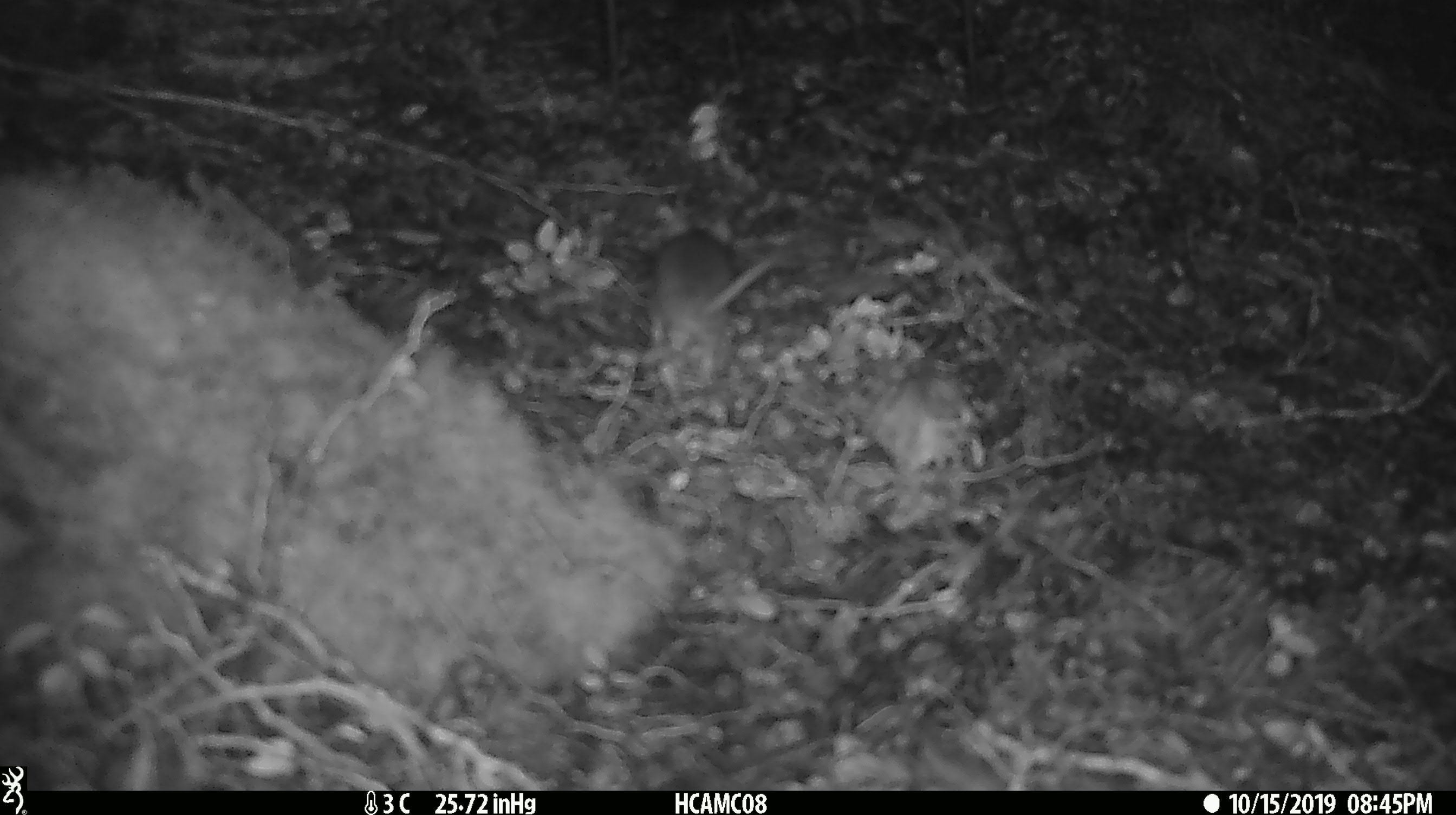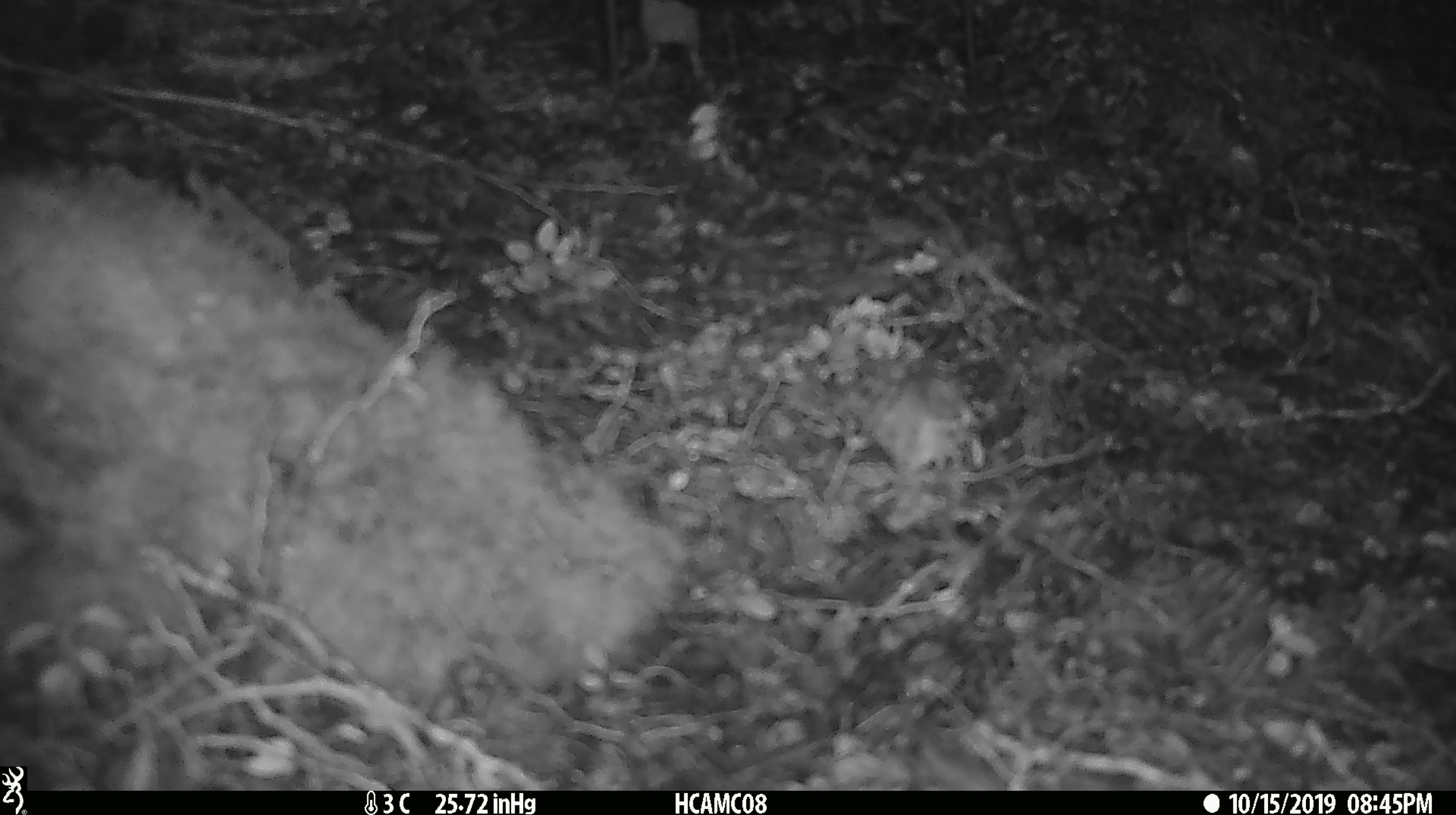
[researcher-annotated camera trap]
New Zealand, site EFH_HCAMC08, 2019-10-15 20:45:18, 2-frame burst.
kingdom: Animalia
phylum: Chordata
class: Mammalia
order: Rodentia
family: Muridae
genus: Mus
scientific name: Mus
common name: mouse